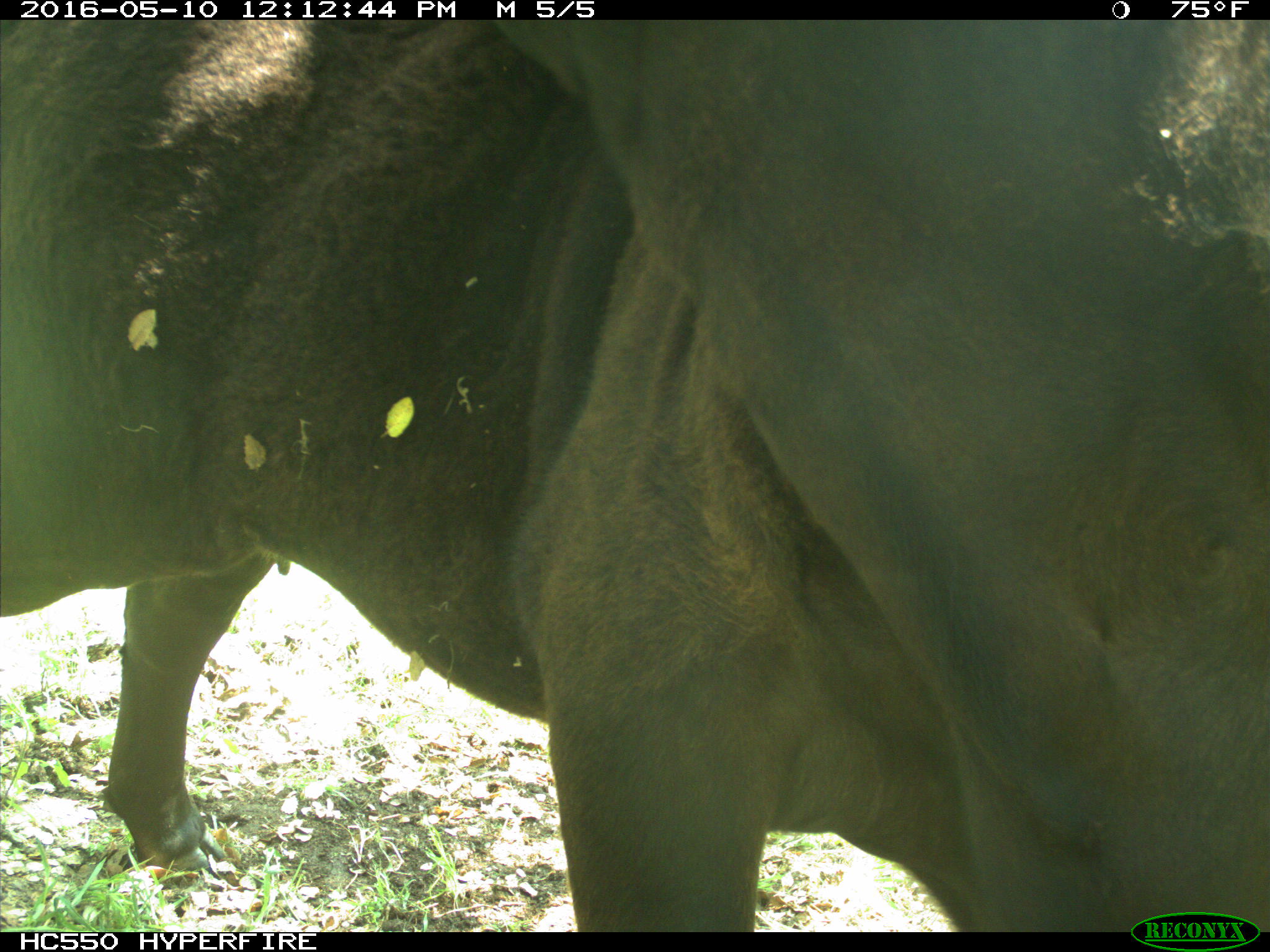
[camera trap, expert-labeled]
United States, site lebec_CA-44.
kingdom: Animalia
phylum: Chordata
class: Mammalia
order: Artiodactyla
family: Bovidae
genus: Bos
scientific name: Bos taurus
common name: domestic cow